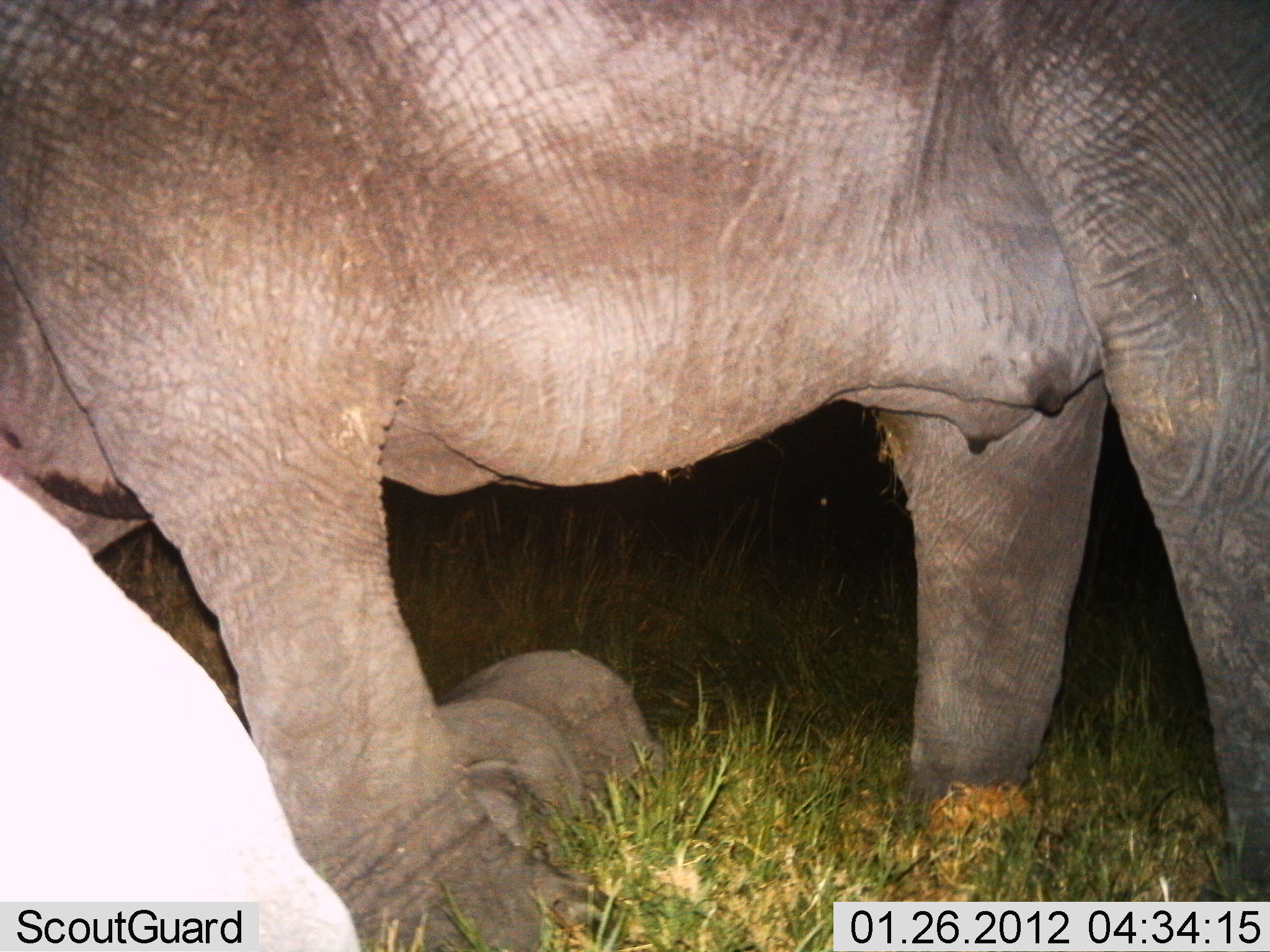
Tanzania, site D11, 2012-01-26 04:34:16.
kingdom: Animalia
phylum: Chordata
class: Mammalia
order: Proboscidea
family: Elephantidae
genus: Loxodonta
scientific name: Loxodonta africana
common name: african bush elephant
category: elephant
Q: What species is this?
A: Elephant (african bush elephant) (Loxodonta africana).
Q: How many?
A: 1.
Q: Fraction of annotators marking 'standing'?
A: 65%.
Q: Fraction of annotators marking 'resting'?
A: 47%.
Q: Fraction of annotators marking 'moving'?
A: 24%.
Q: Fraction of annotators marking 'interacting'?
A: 0%.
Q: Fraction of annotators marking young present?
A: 35%.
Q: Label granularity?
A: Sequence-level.